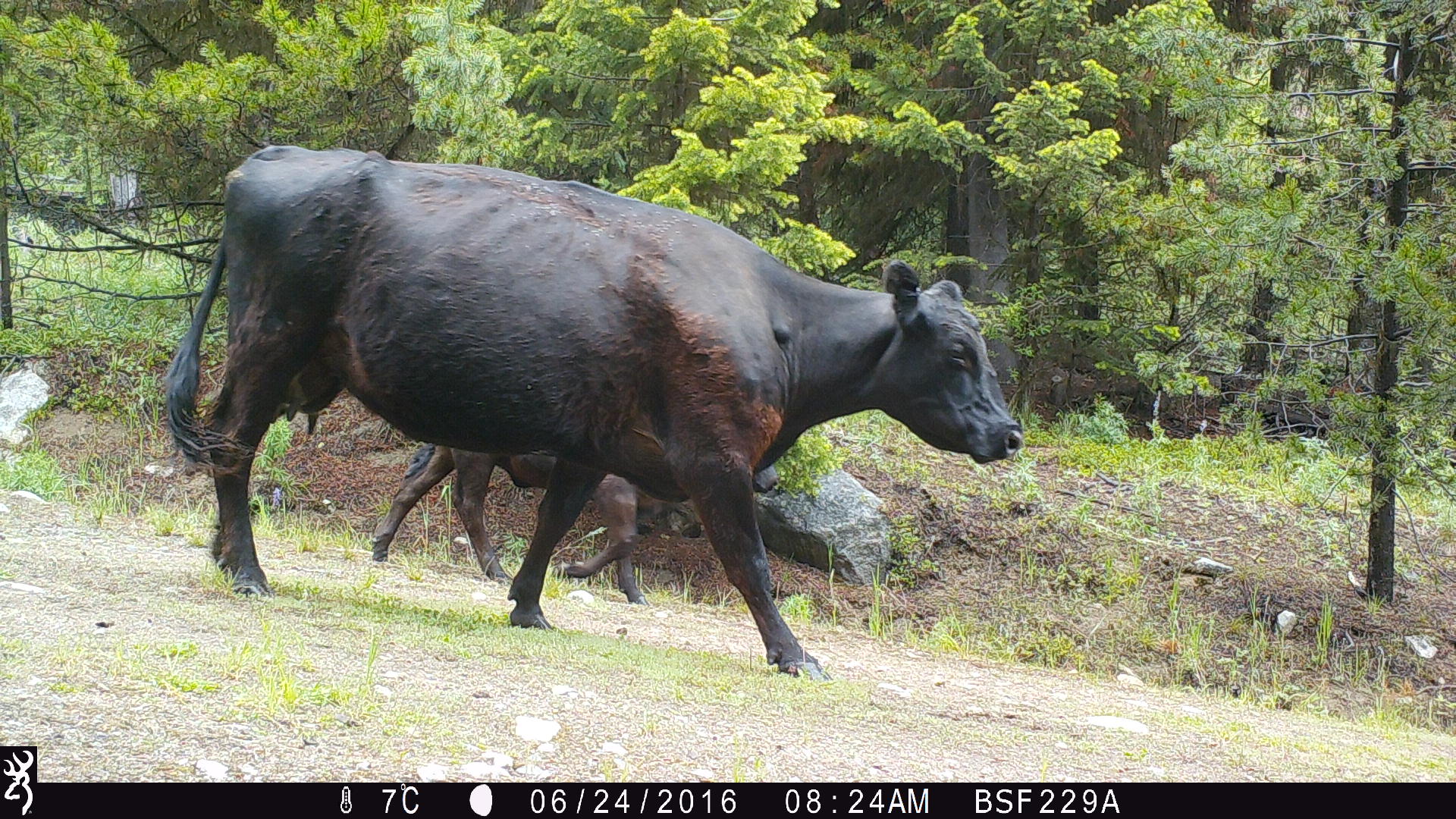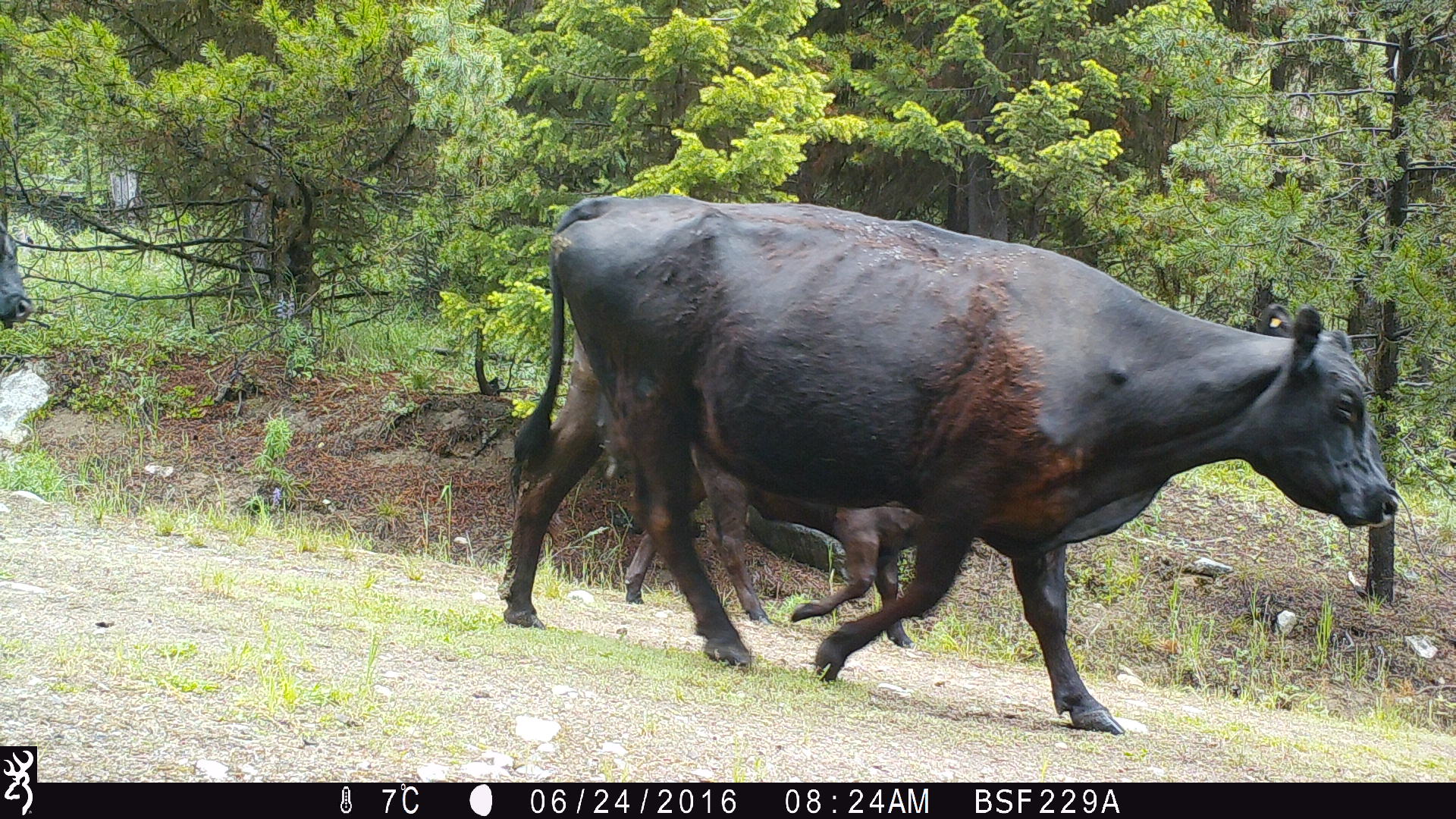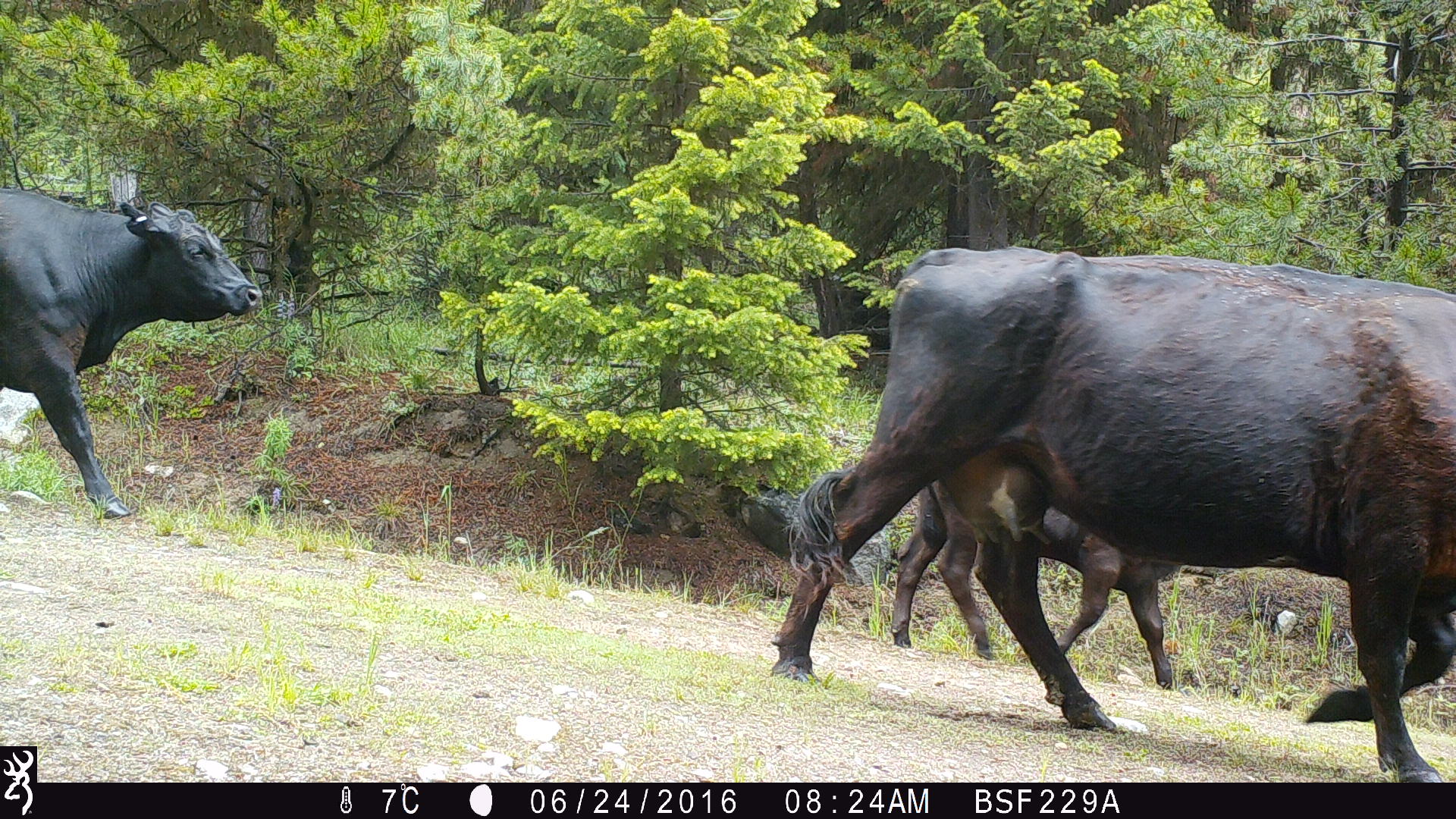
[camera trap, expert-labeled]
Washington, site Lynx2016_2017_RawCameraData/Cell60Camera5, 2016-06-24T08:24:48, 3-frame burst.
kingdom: Animalia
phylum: Chordata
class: Mammalia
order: Artiodactyla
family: Bovidae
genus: Bos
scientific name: Bos taurus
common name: domestic cattle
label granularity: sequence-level